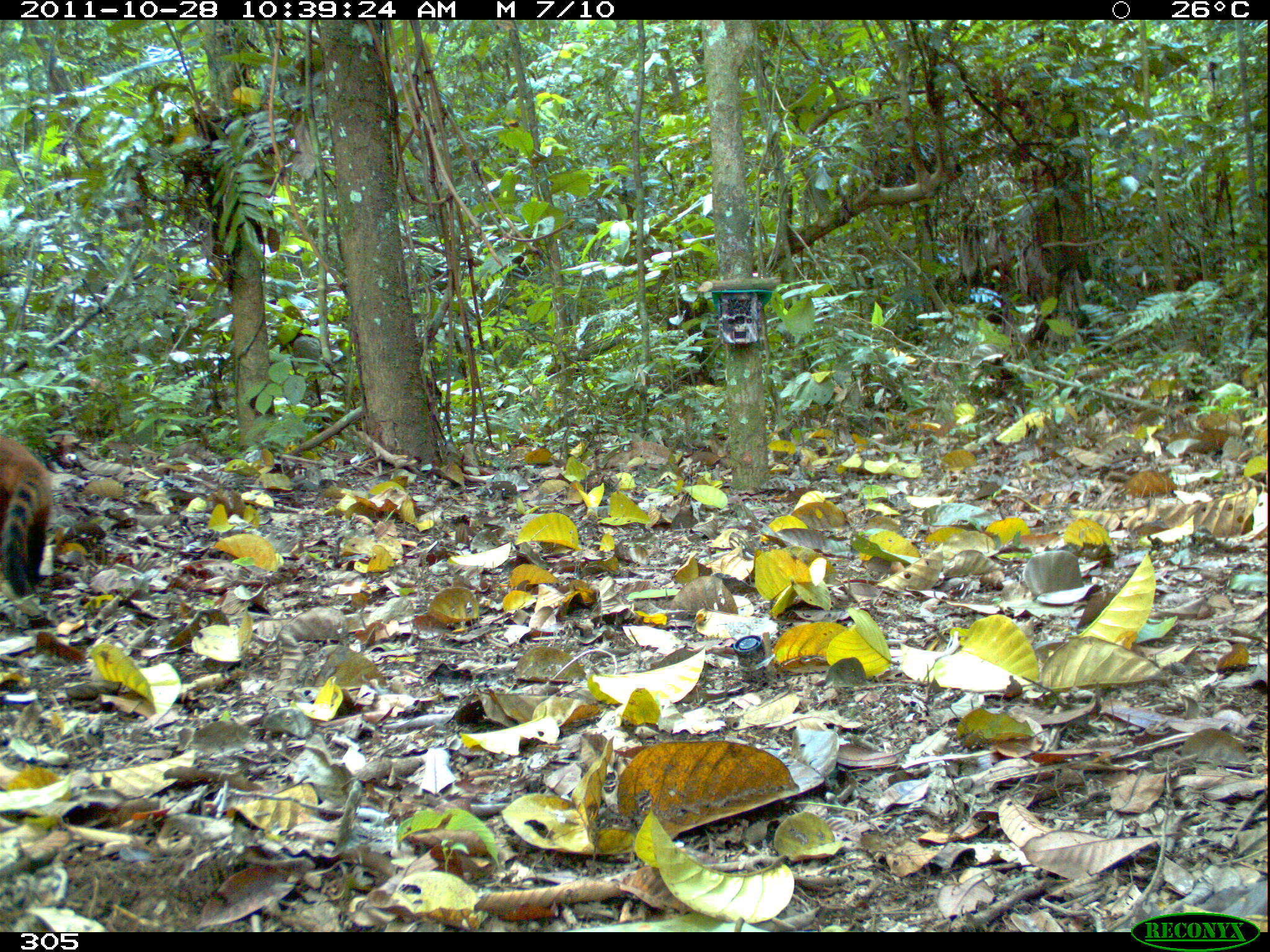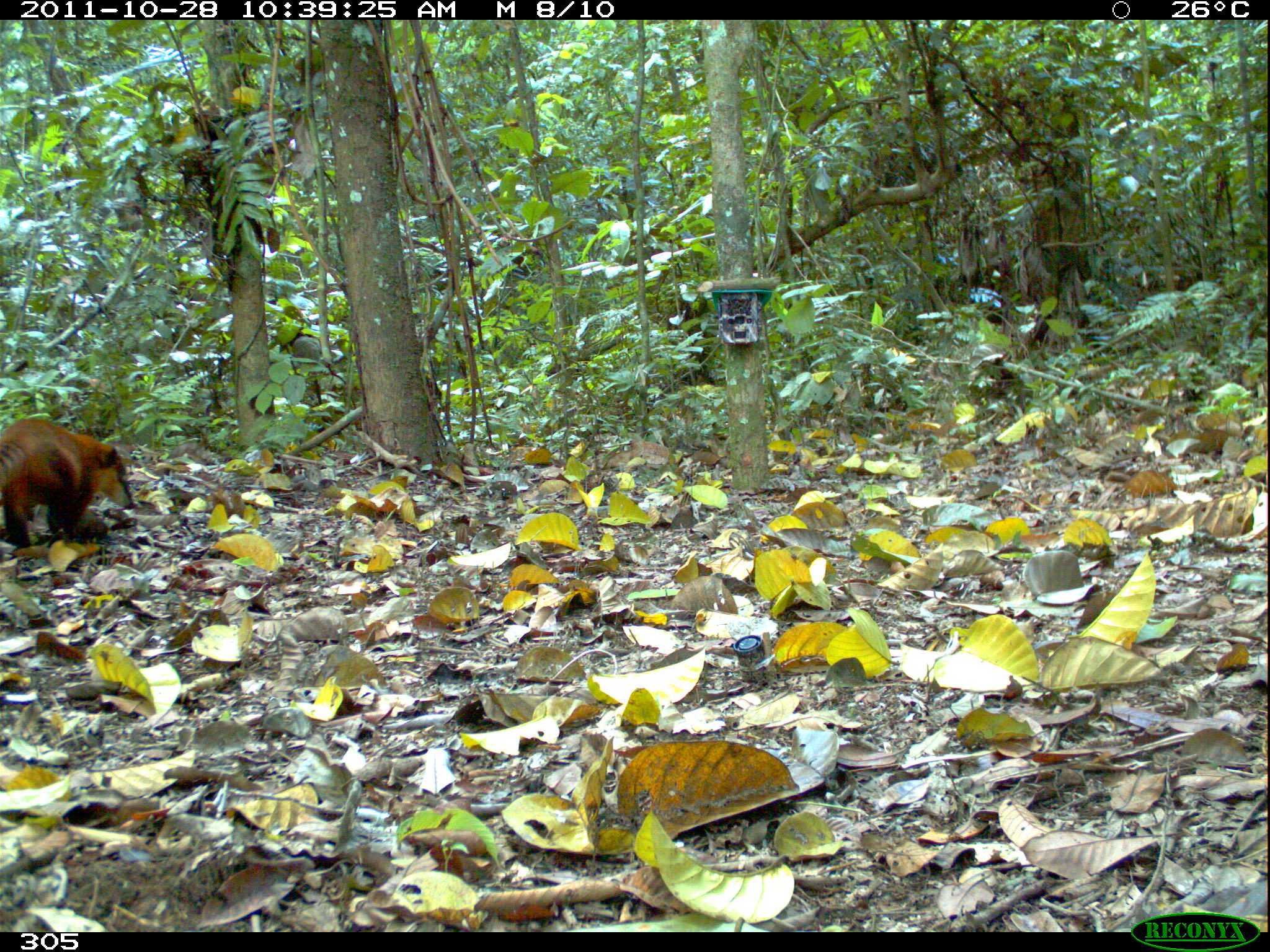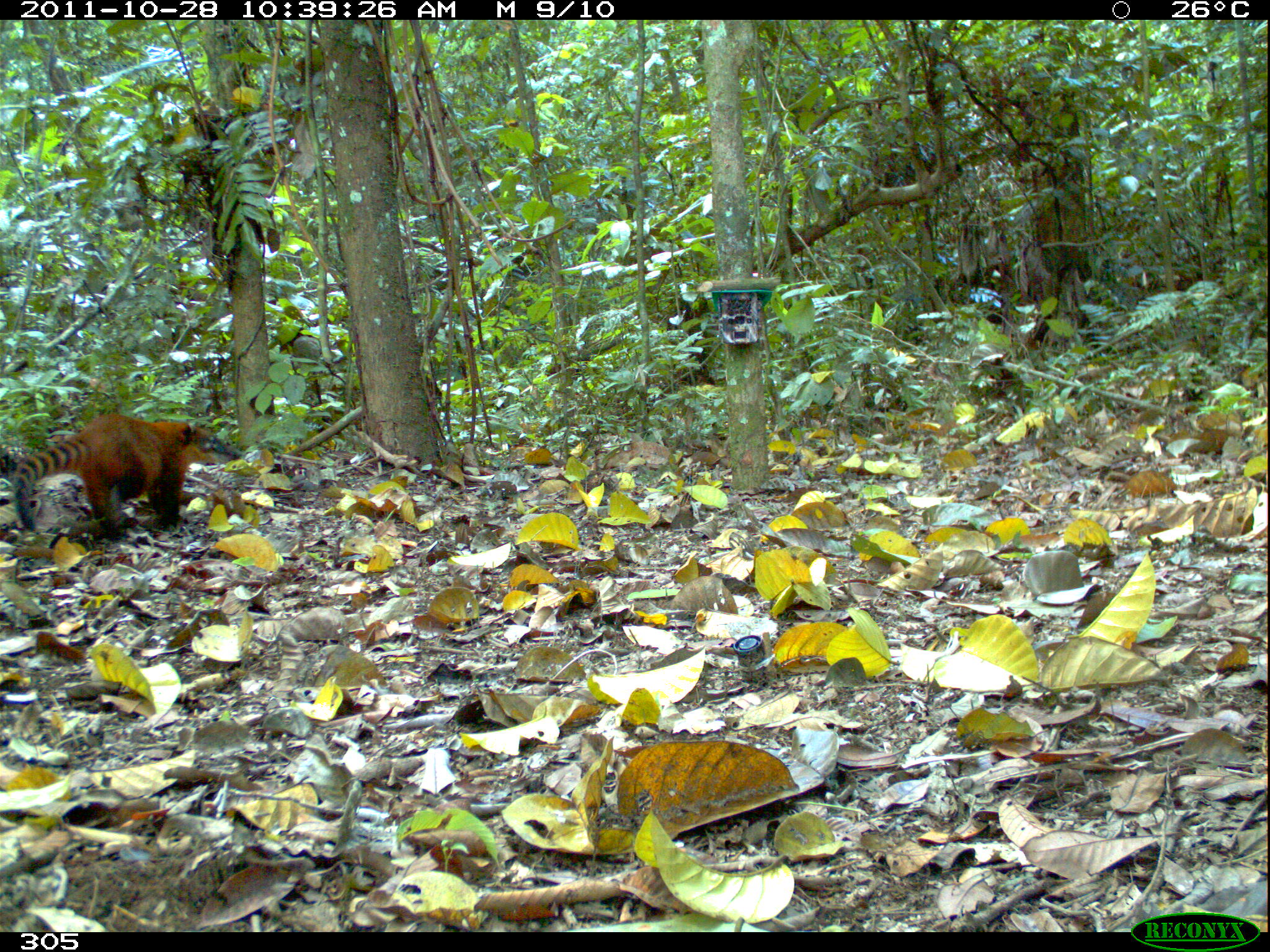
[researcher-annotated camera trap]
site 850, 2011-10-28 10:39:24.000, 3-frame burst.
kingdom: Animalia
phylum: Chordata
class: Mammalia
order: Carnivora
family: Procyonidae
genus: Nasua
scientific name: Nasua nasua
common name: south american coati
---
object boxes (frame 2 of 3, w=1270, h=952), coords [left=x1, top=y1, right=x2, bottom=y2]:
nasua nasua: [left=1, top=417, right=134, bottom=545]